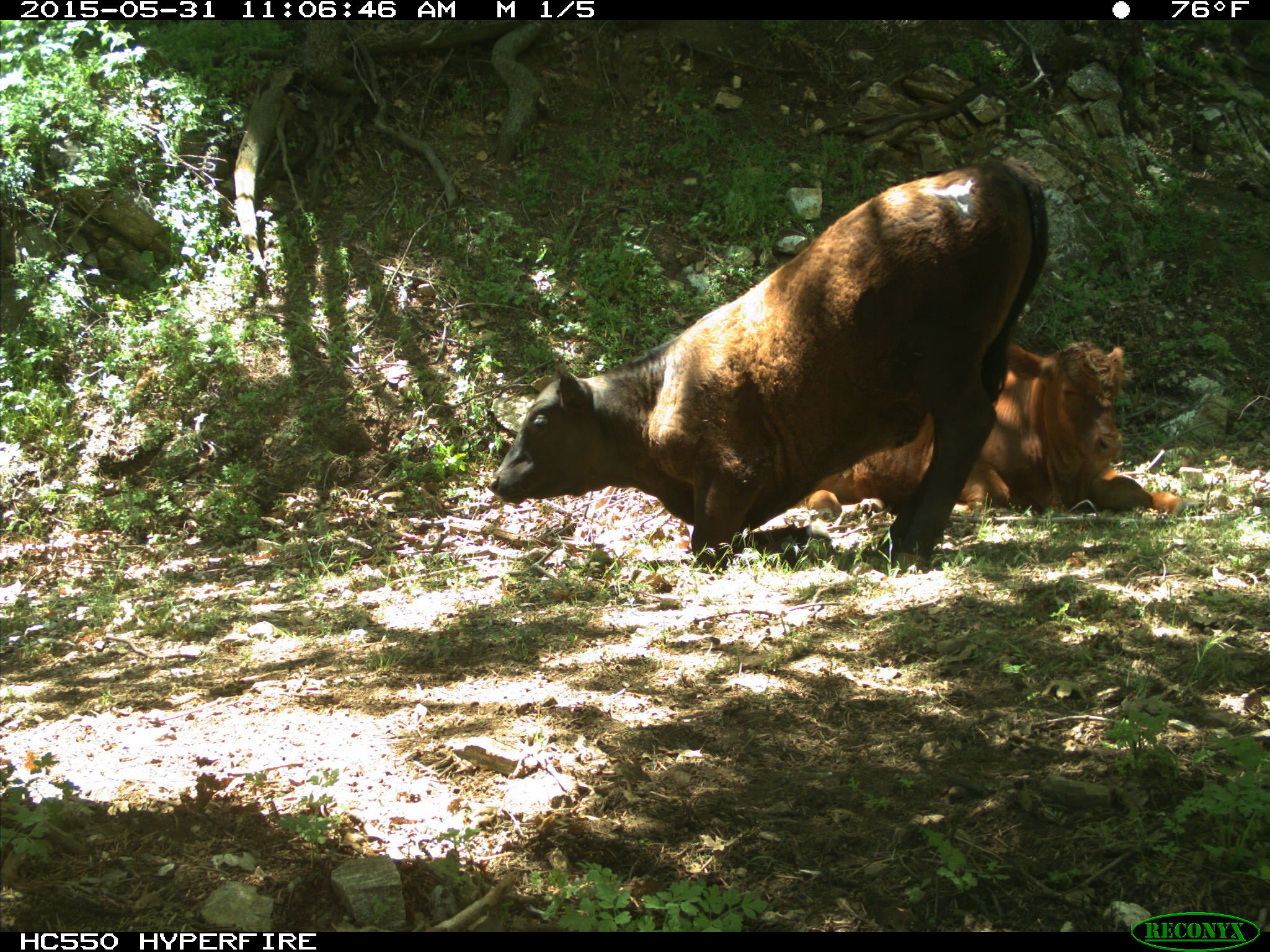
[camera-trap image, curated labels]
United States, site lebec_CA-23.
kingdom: Animalia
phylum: Chordata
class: Mammalia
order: Artiodactyla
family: Bovidae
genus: Bos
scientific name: Bos taurus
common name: domestic cow